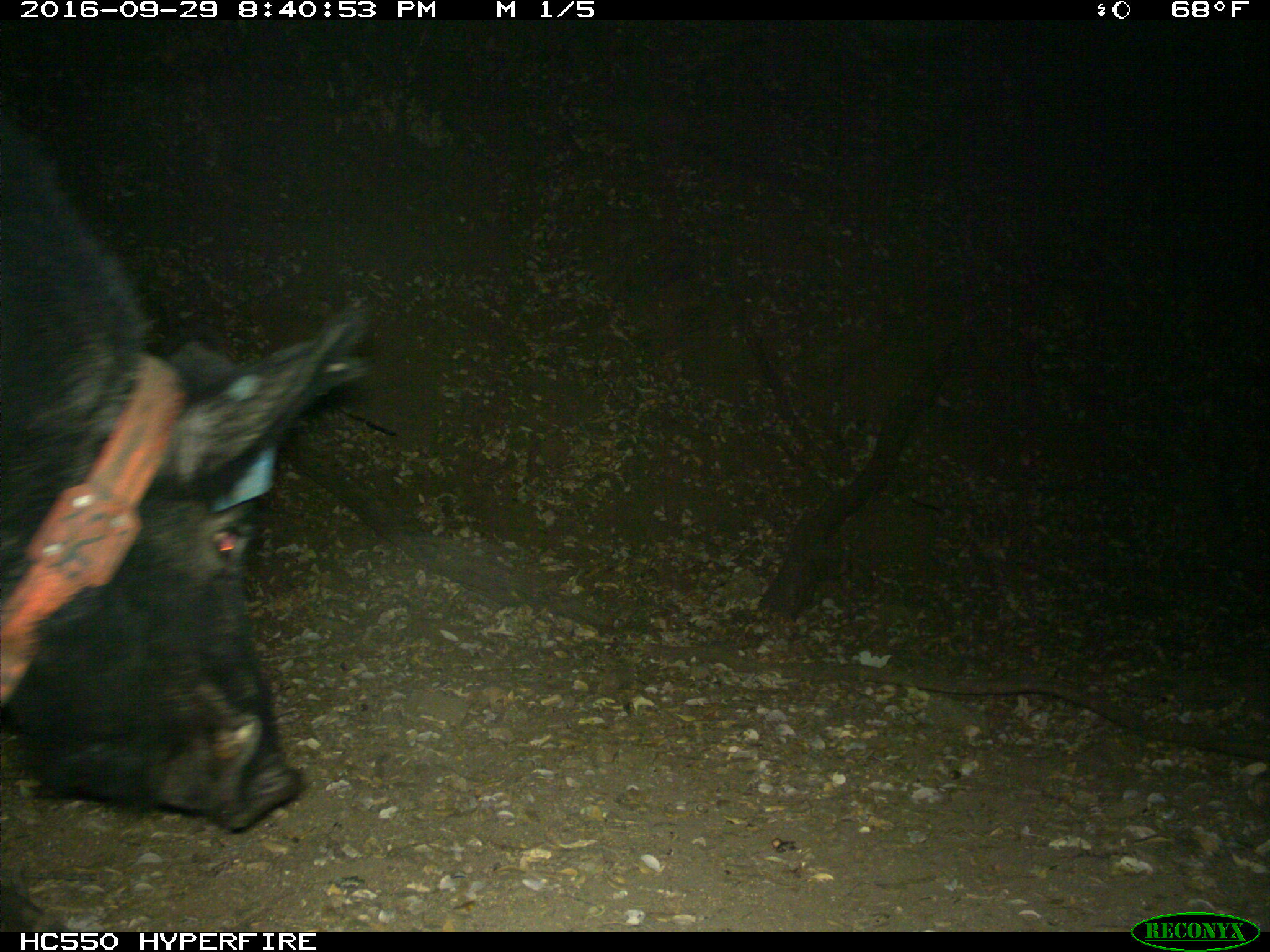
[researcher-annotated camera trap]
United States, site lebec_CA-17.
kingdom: Animalia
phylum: Chordata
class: Mammalia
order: Artiodactyla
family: Suidae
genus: Sus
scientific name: Sus scrofa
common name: wild boar